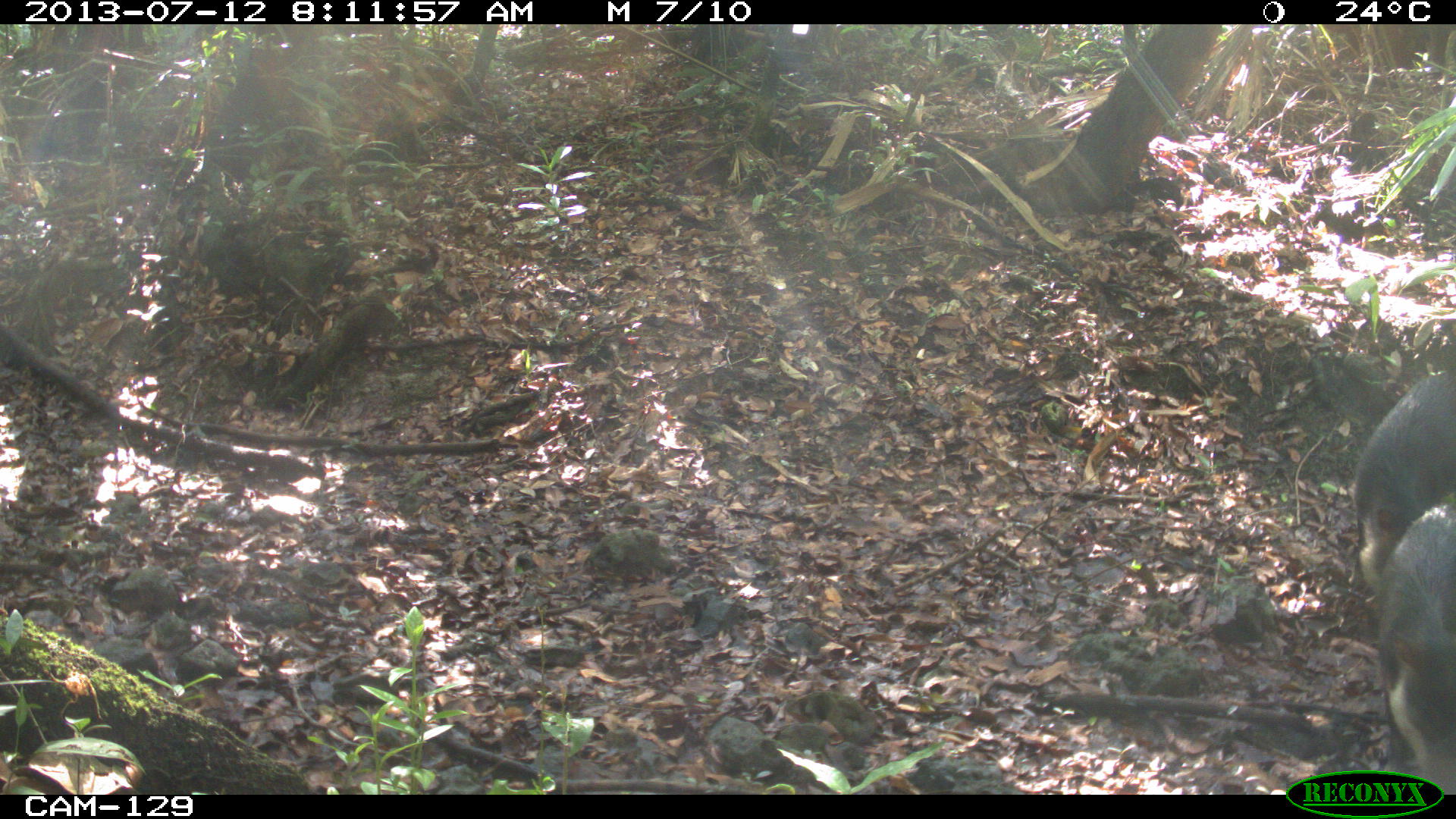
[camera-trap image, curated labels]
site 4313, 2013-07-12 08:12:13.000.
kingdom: Animalia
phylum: Chordata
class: Mammalia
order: Artiodactyla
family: Tayassuidae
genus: Tayassu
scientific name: Tayassu pecari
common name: white-lipped peccary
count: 7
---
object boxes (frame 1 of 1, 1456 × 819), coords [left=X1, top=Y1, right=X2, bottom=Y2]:
tayassu pecari: [left=1374, top=497, right=1456, bottom=789]; [left=1353, top=369, right=1455, bottom=594]